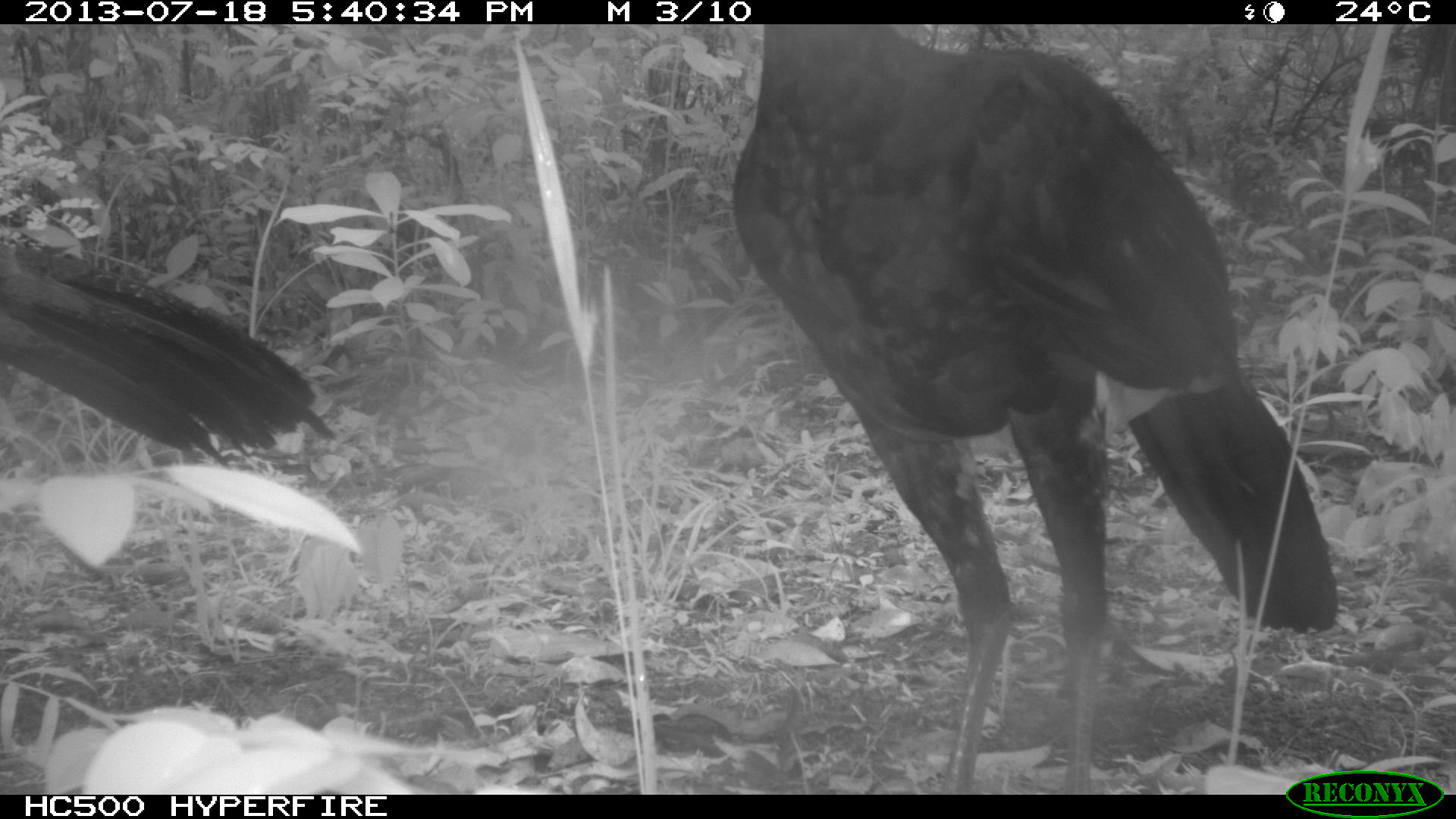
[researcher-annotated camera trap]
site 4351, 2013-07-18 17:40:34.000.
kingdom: Animalia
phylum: Chordata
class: Aves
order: Galliformes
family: Cracidae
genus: Crax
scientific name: Crax rubra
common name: great curassow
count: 4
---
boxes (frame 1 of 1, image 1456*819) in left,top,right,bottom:
crax rubra: 727,22,1341,792; 0,223,337,469